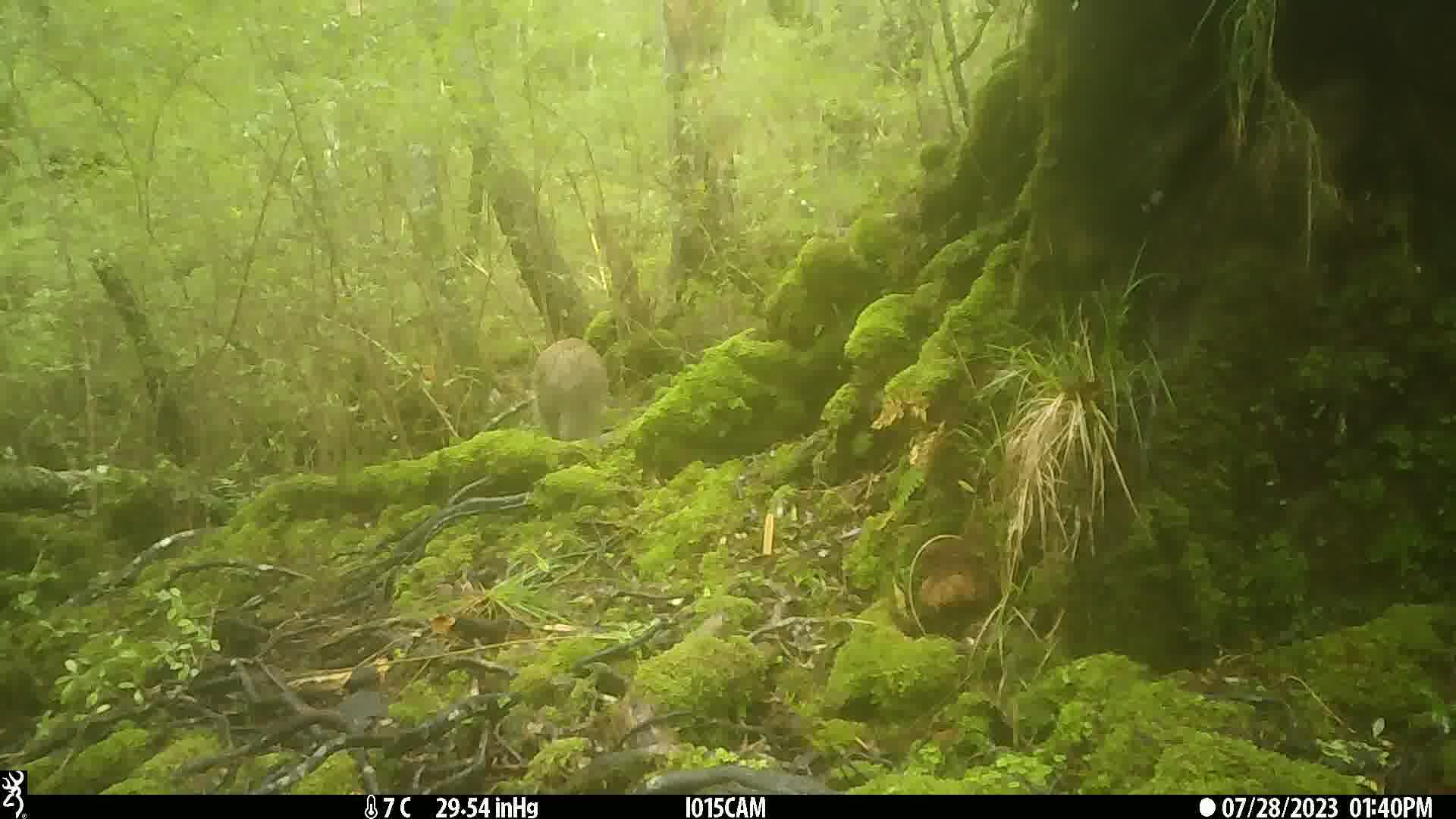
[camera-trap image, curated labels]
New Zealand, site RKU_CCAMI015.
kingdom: Animalia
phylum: Chordata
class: Aves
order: Apterygiformes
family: Apterygidae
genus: Apteryx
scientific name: Apteryx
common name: kiwi